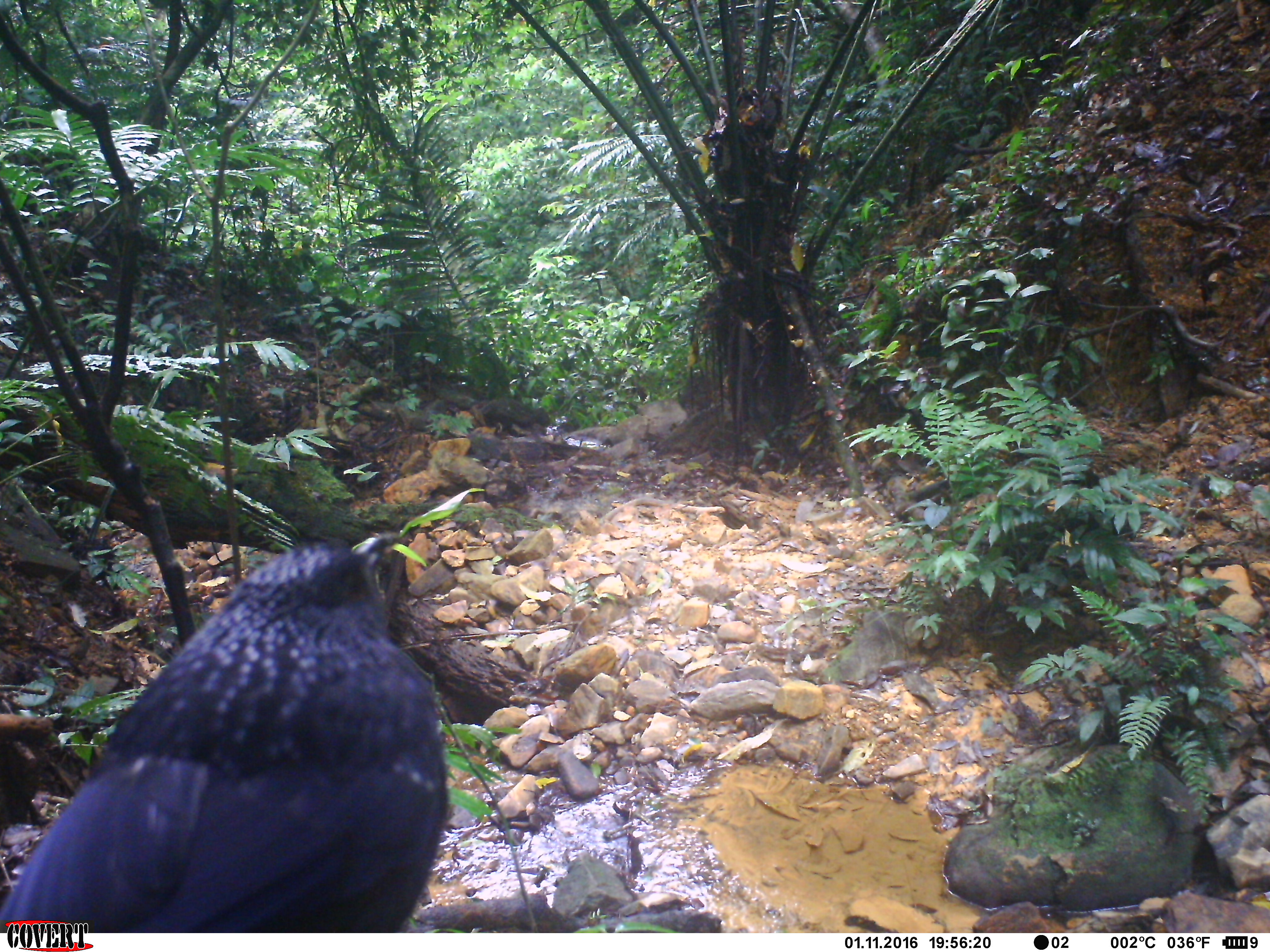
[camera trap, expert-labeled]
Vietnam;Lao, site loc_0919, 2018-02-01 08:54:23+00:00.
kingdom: Animalia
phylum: Chordata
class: Aves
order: Passeriformes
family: Muscicapidae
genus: Myophonus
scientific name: Myophonus caeruleus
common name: blue whistling thrush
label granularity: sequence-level